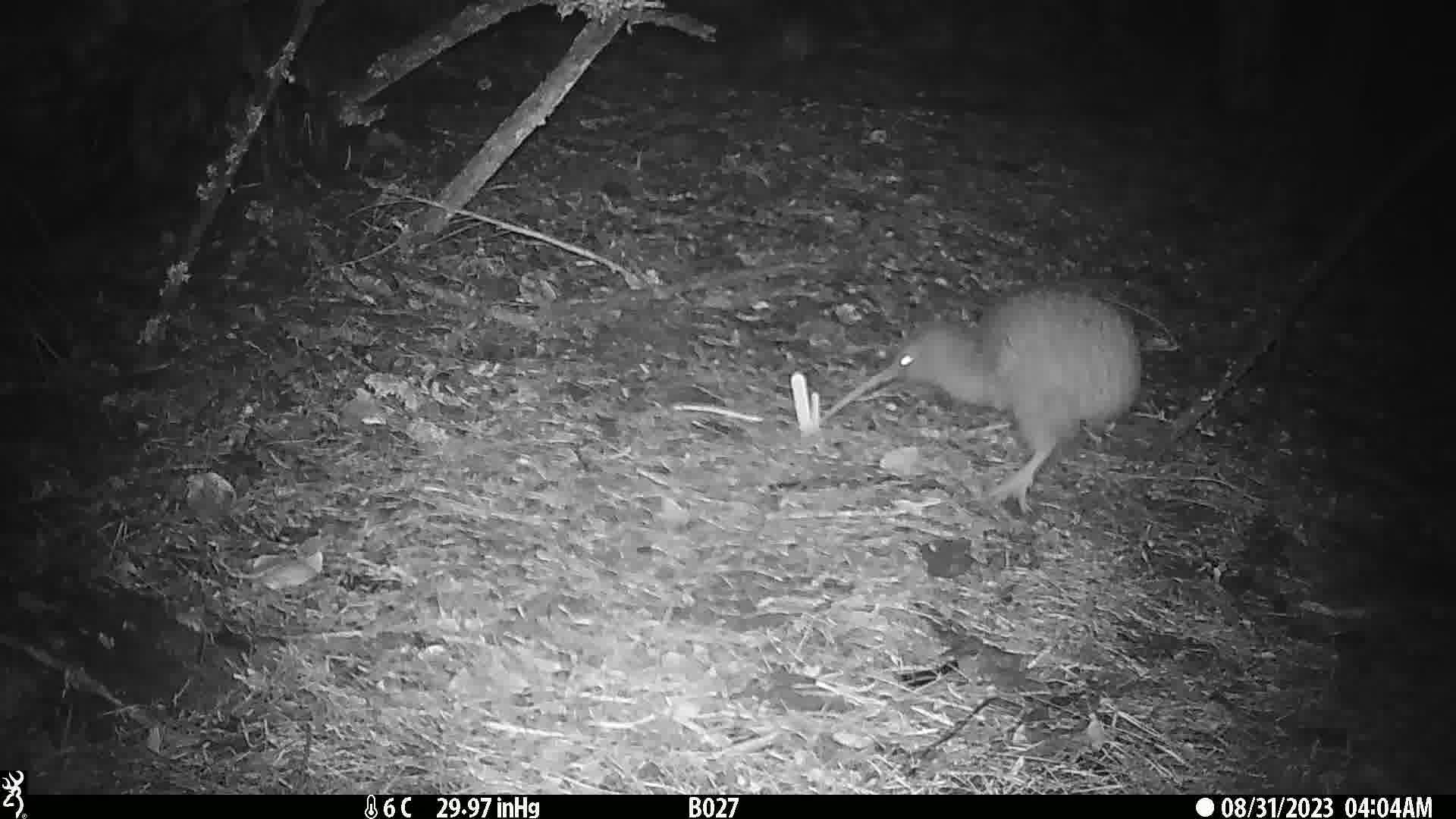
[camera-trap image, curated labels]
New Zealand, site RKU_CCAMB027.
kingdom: Animalia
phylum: Chordata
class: Aves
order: Apterygiformes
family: Apterygidae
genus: Apteryx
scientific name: Apteryx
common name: kiwi